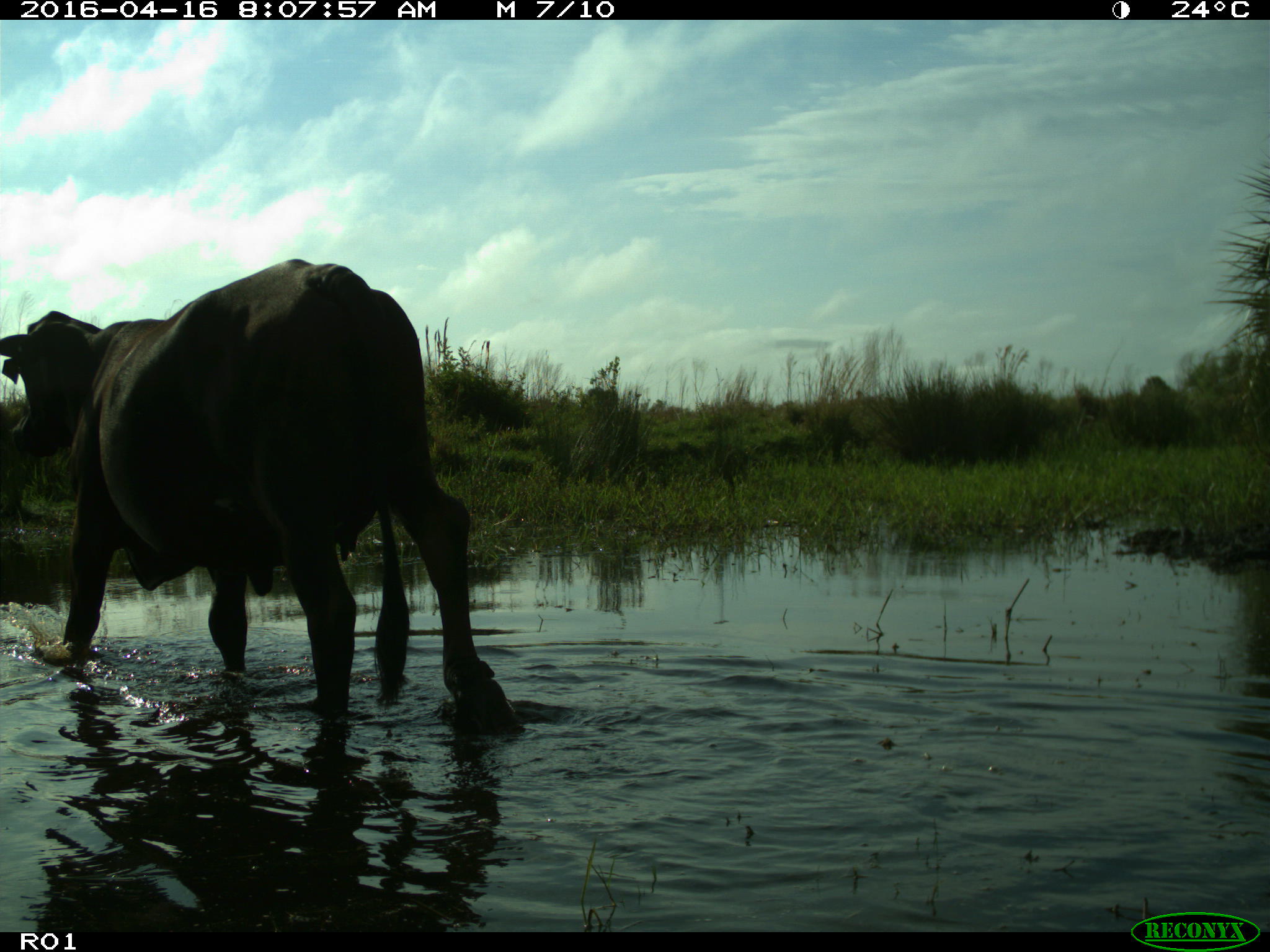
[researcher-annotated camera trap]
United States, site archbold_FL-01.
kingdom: Animalia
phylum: Chordata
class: Mammalia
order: Artiodactyla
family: Bovidae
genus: Bos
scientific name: Bos taurus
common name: domestic cow